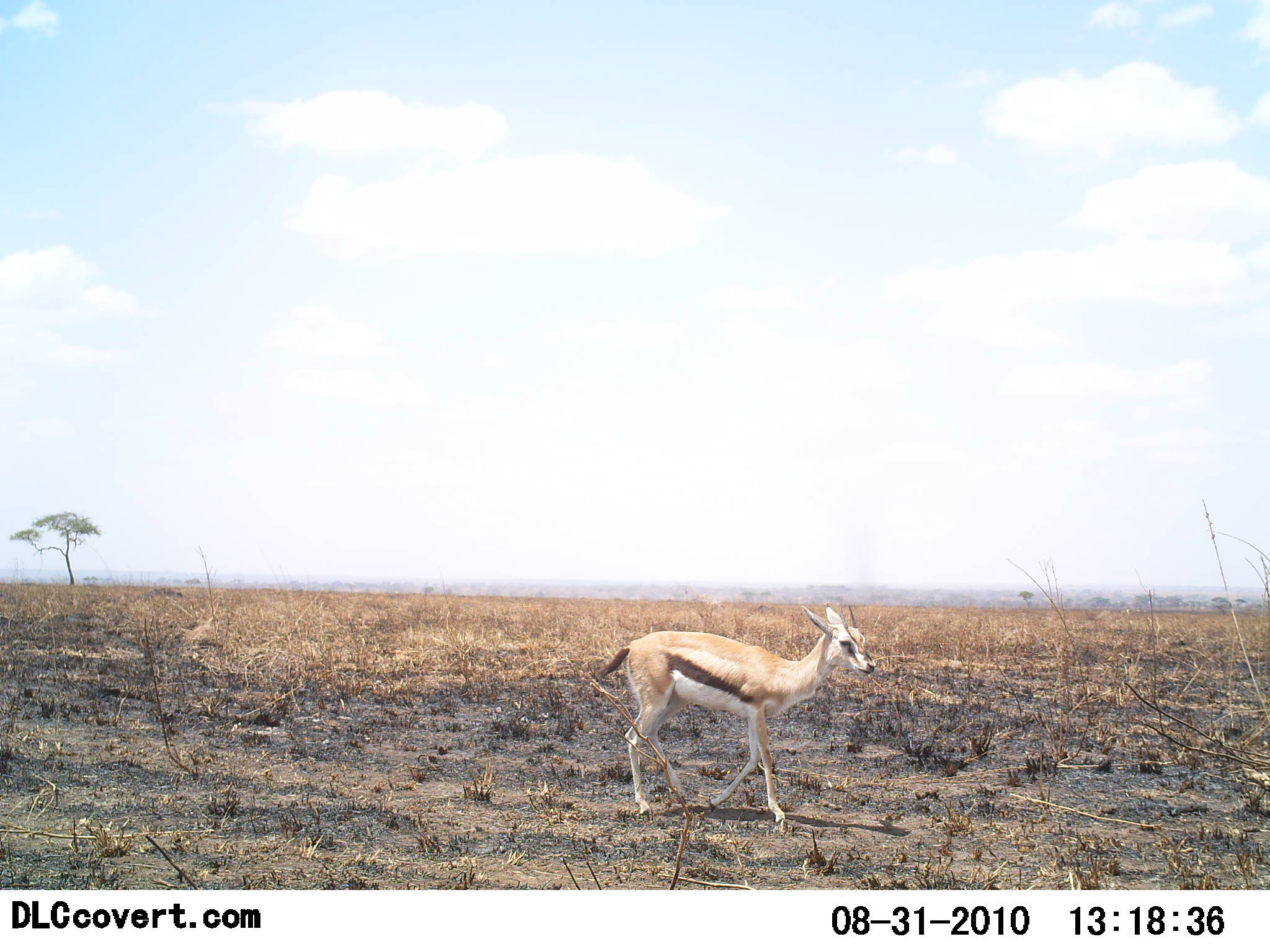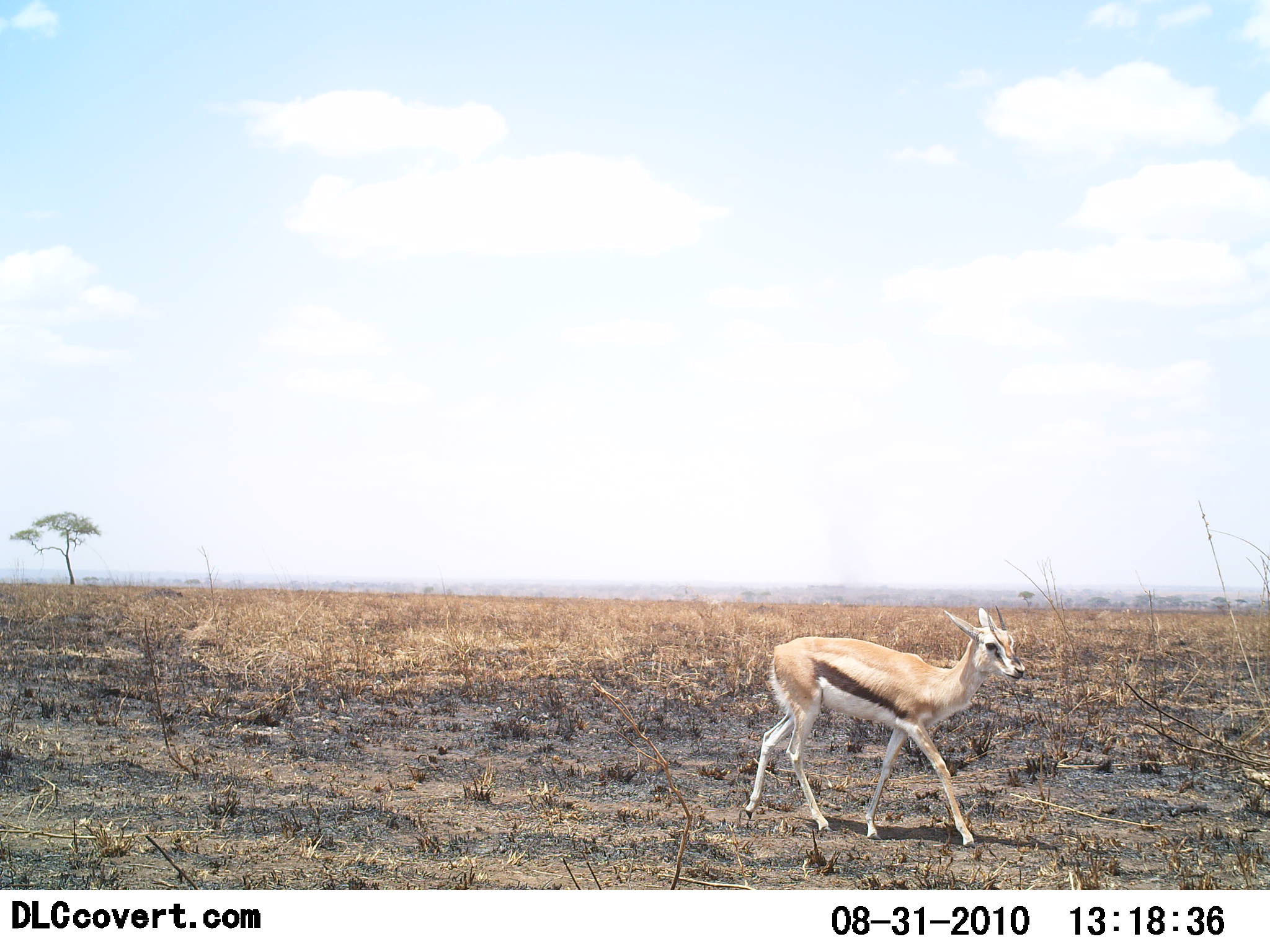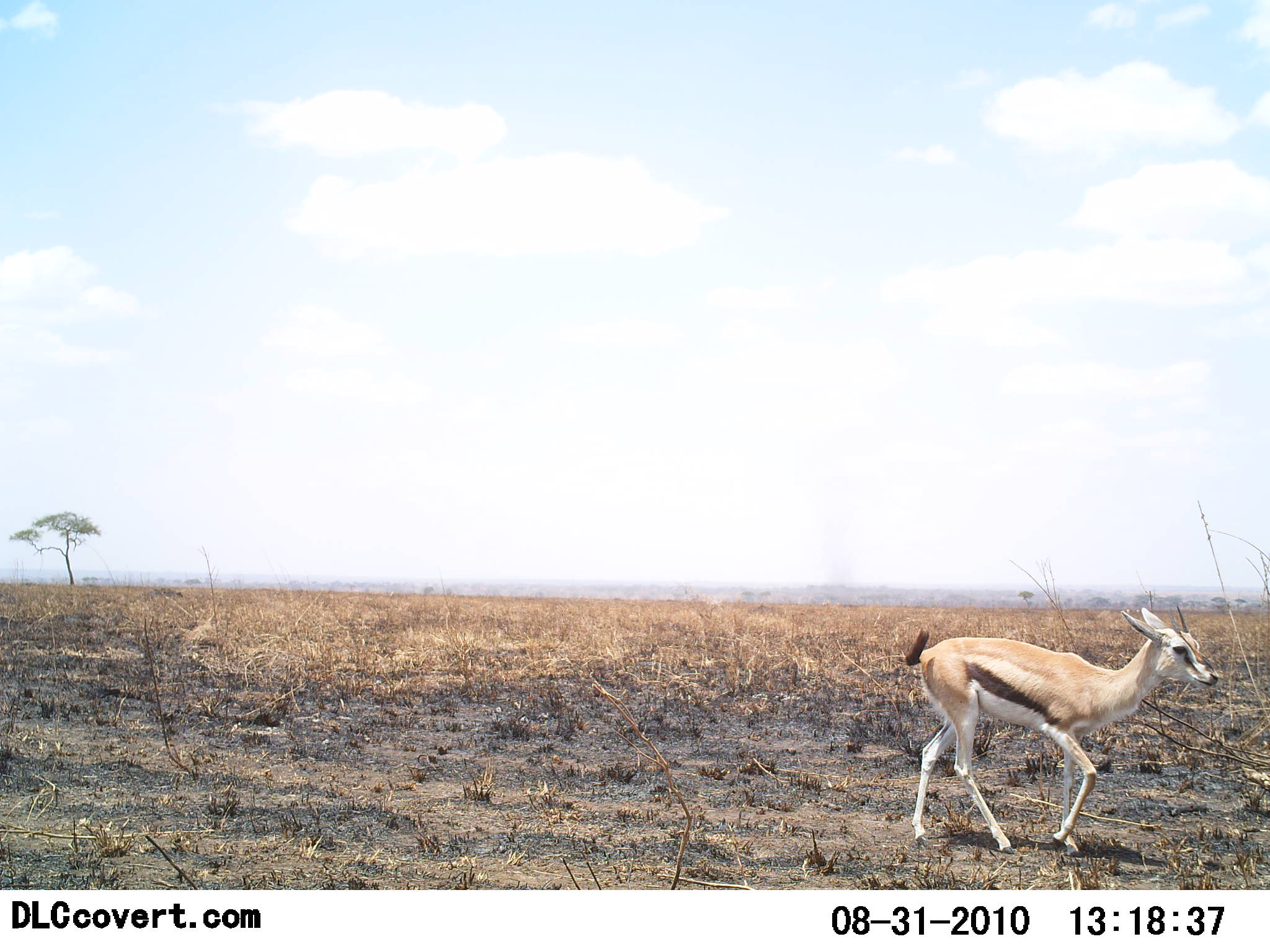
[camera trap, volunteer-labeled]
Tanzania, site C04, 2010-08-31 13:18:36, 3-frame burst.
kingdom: Animalia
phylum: Chordata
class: Mammalia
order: Artiodactyla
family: Bovidae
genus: Eudorcas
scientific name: Eudorcas thomsonii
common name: thomson's gazelle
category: gazellethomsons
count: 1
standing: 18%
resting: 0%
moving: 91%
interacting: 0%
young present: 0%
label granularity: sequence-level